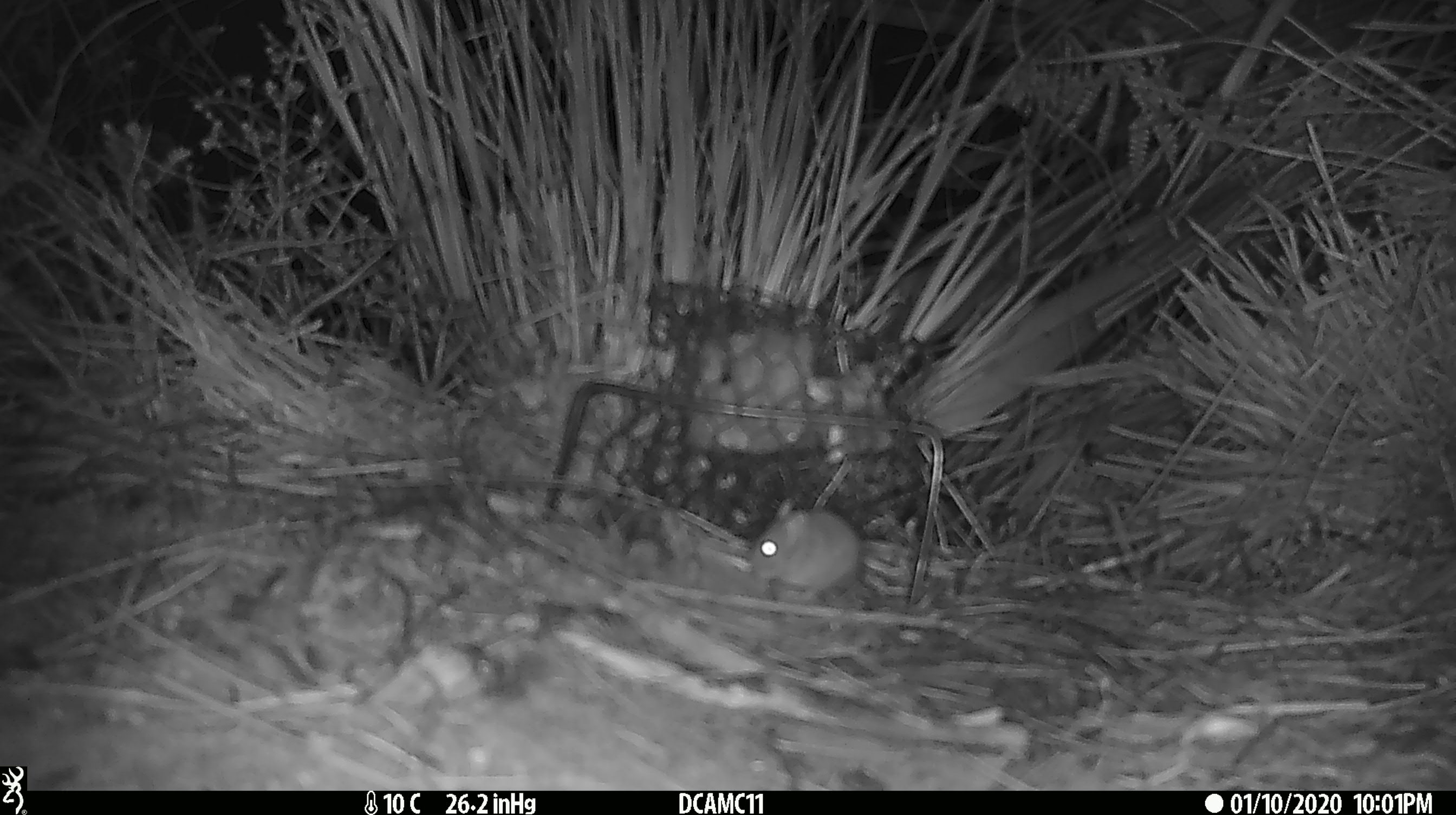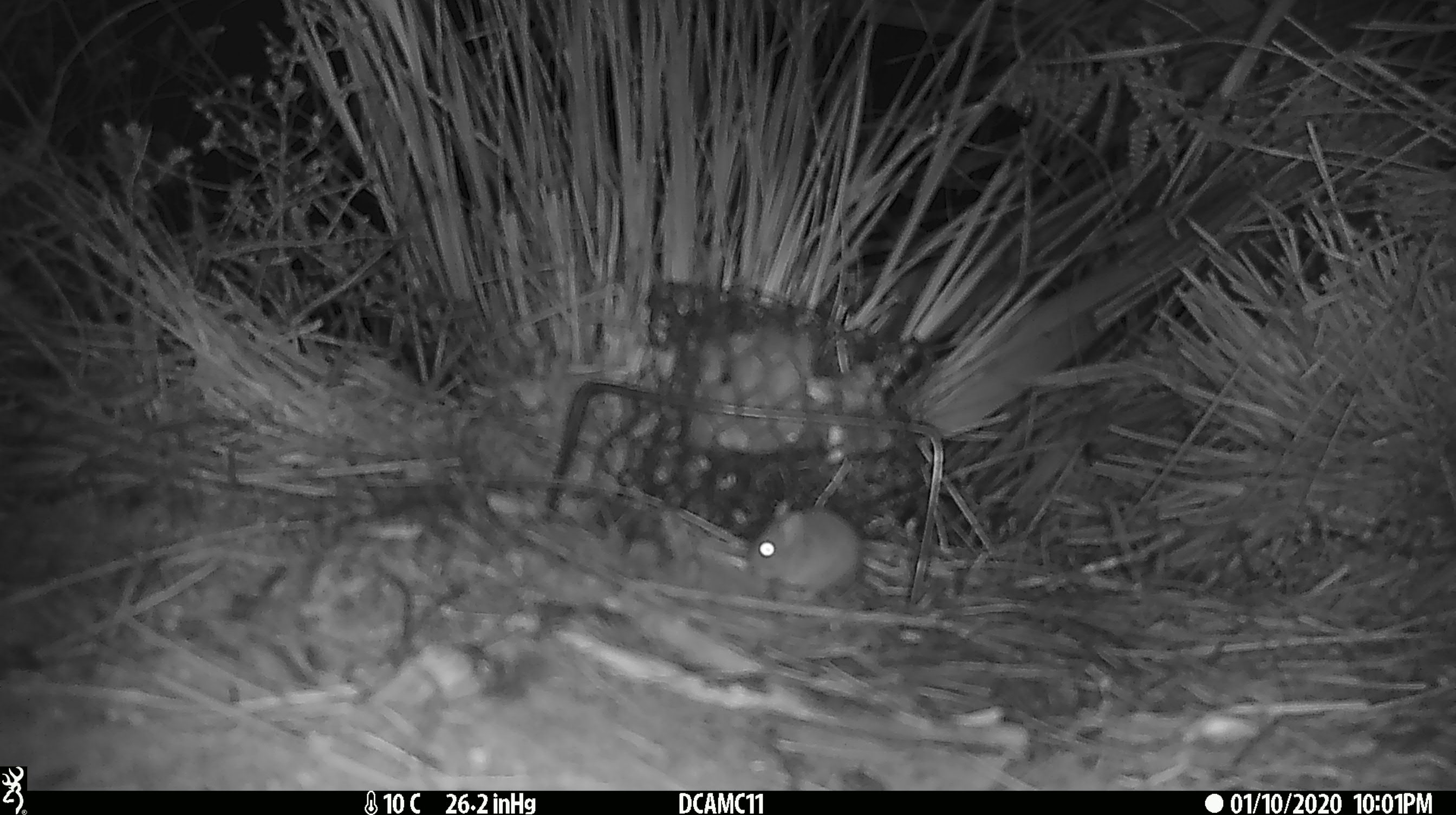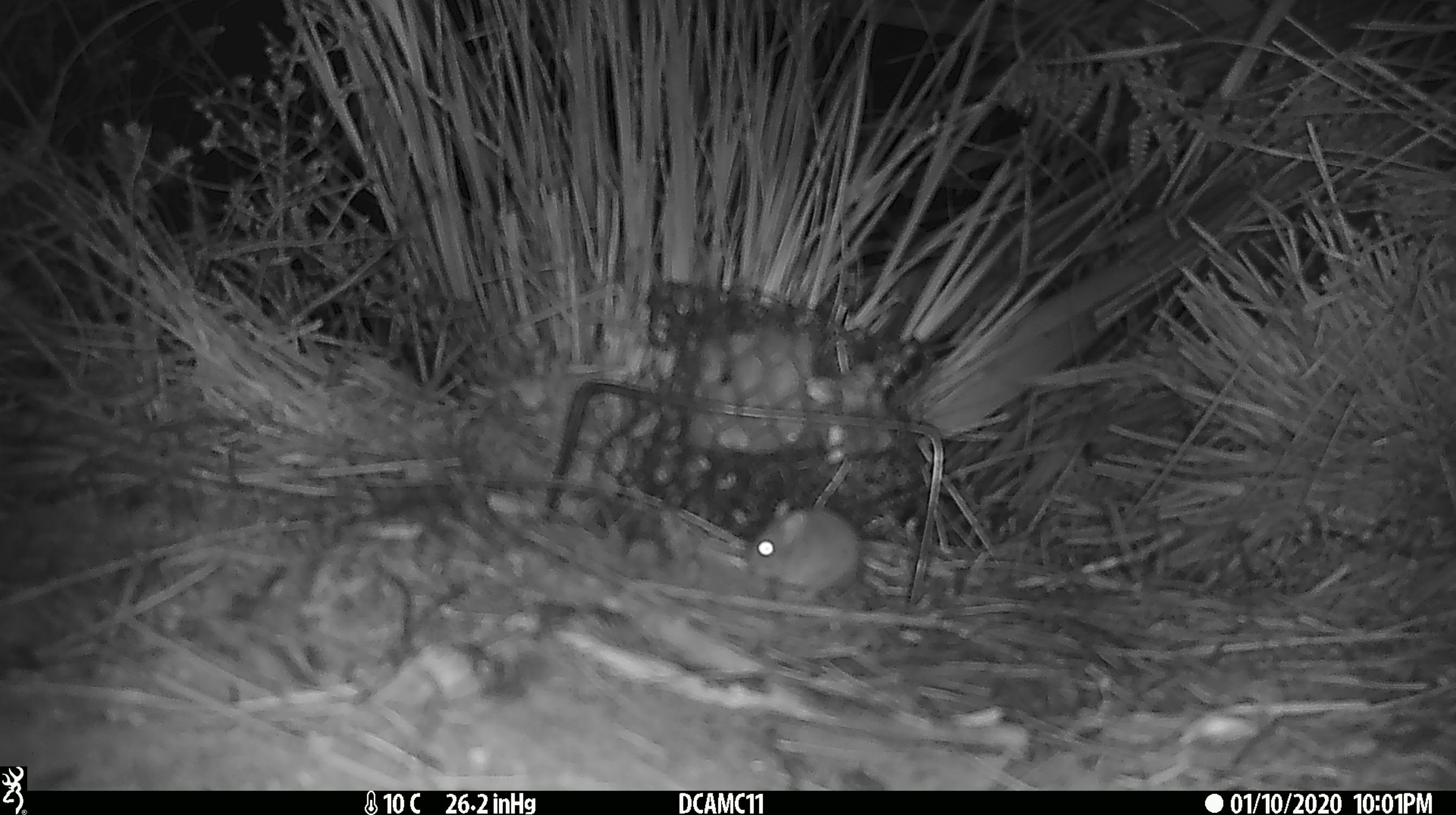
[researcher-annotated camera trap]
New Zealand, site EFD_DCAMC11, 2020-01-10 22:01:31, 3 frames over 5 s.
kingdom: Animalia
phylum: Chordata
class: Mammalia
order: Rodentia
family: Muridae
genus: Mus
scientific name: Mus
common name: mouse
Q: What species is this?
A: Mouse (Mus).